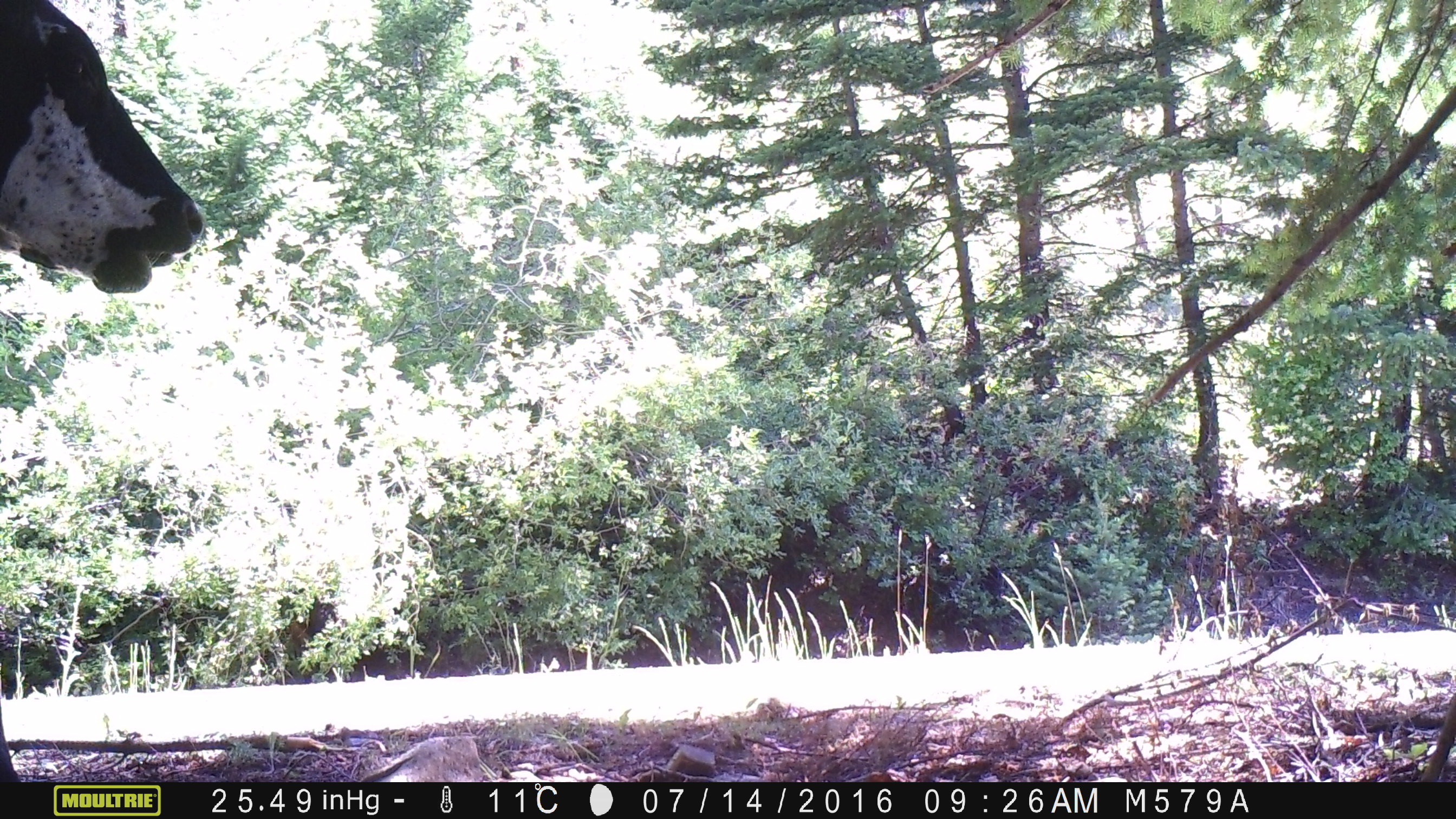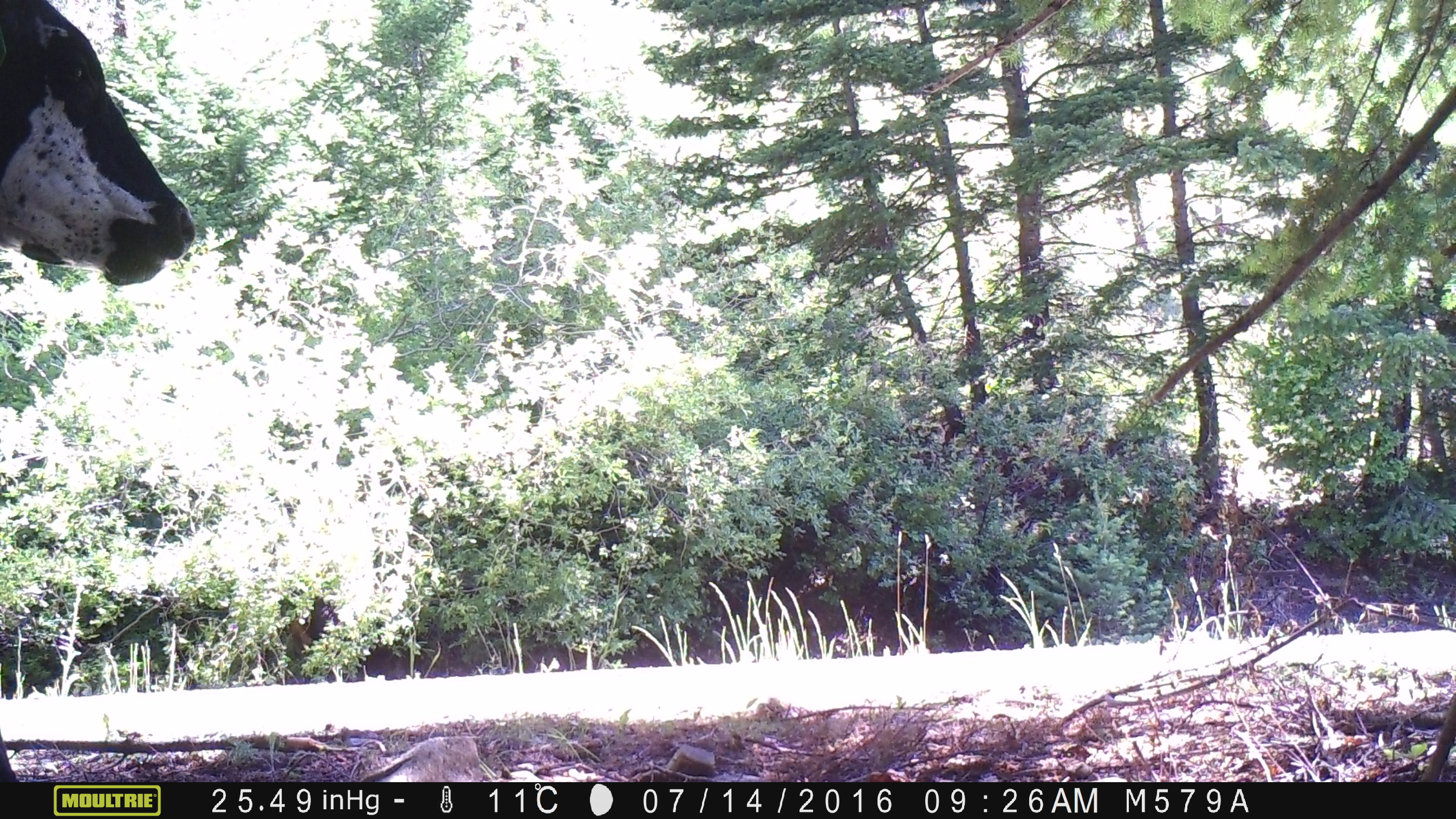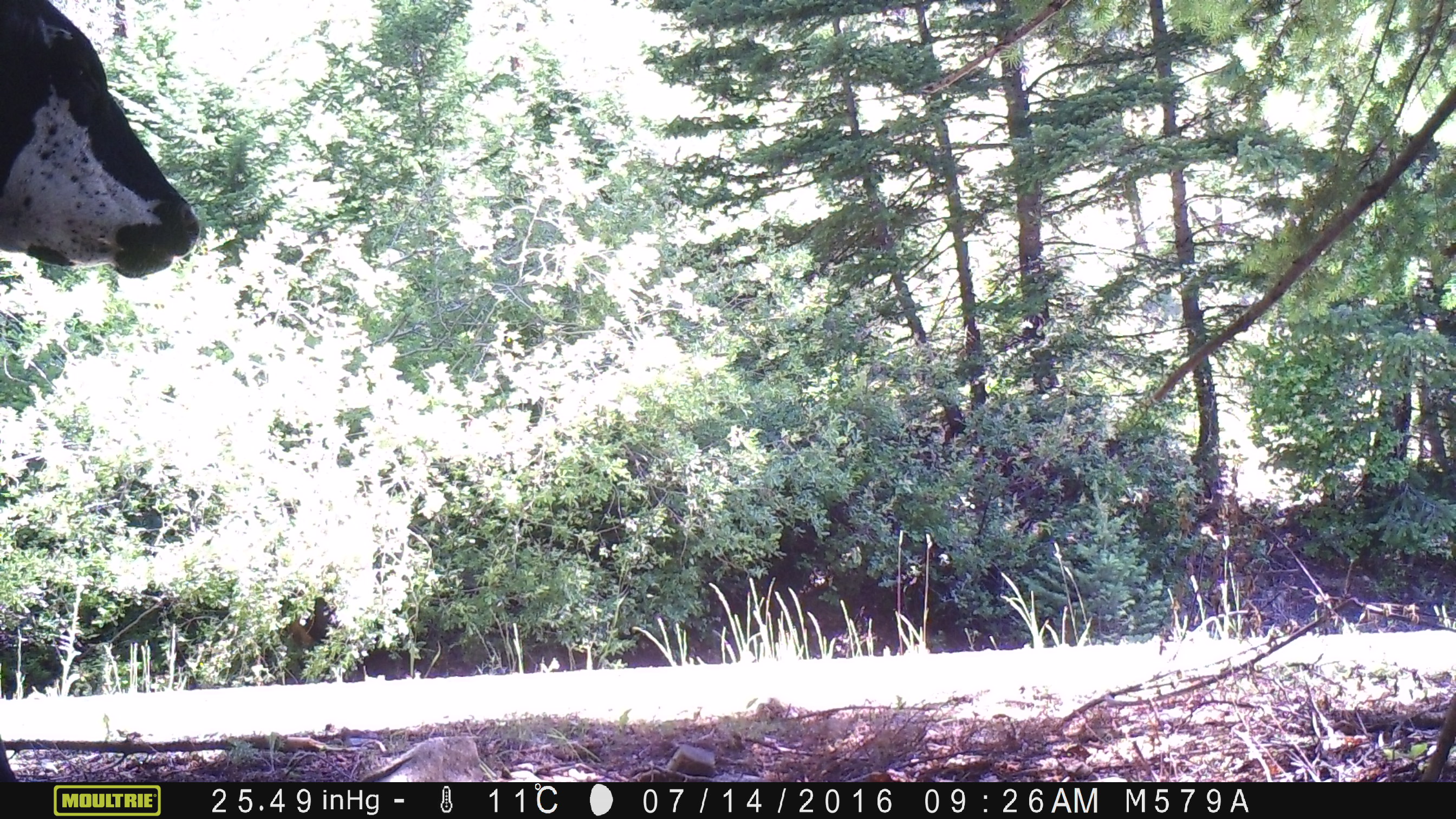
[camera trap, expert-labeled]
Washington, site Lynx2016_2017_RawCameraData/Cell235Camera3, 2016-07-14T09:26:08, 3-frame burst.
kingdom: Animalia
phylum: Chordata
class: Mammalia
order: Artiodactyla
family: Bovidae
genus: Bos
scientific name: Bos taurus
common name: domestic cattle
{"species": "domestic cattle (Bos taurus)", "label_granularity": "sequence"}